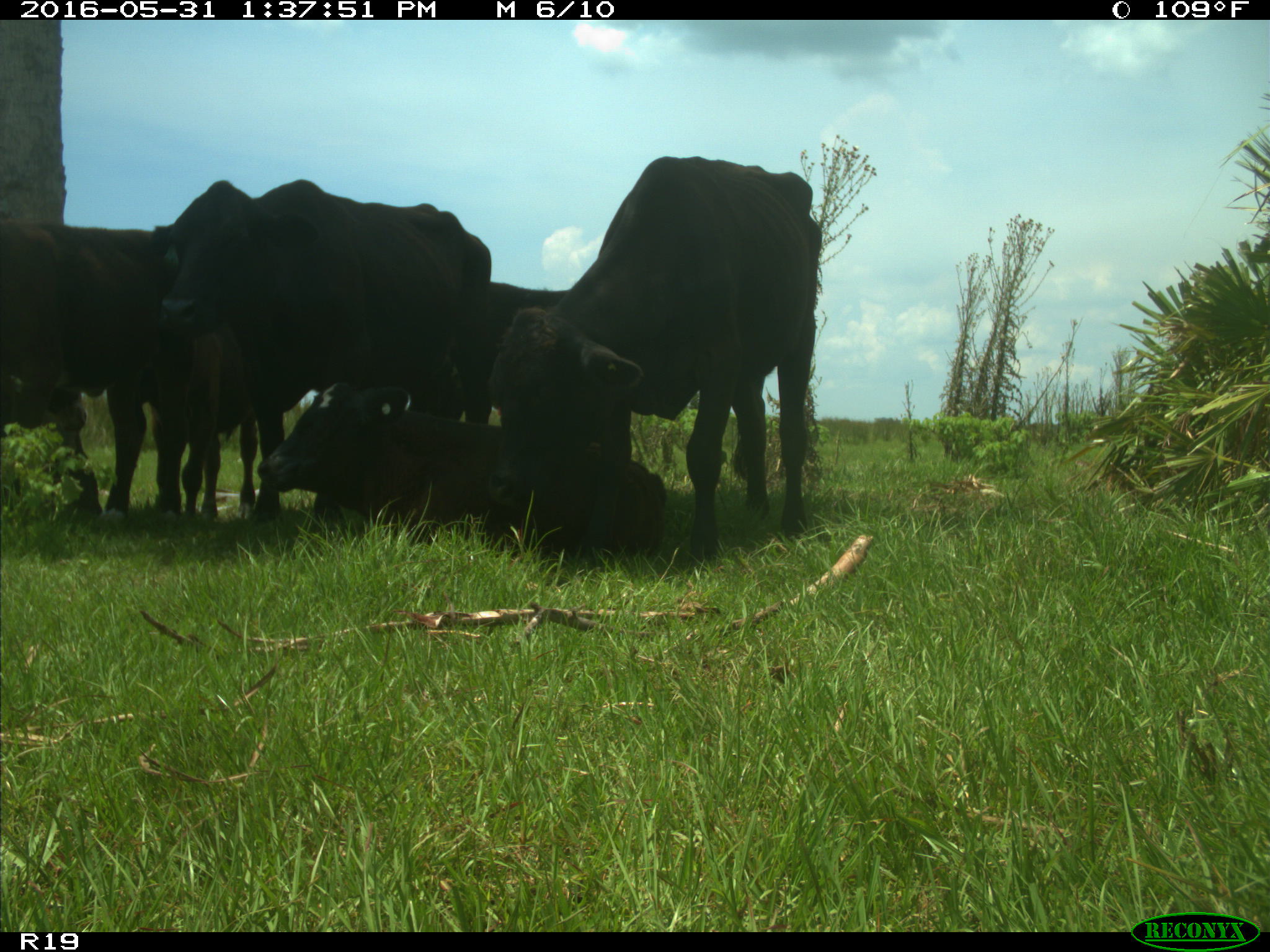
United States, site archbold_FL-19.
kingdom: Animalia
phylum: Chordata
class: Mammalia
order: Artiodactyla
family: Bovidae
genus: Bos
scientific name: Bos taurus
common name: domestic cow